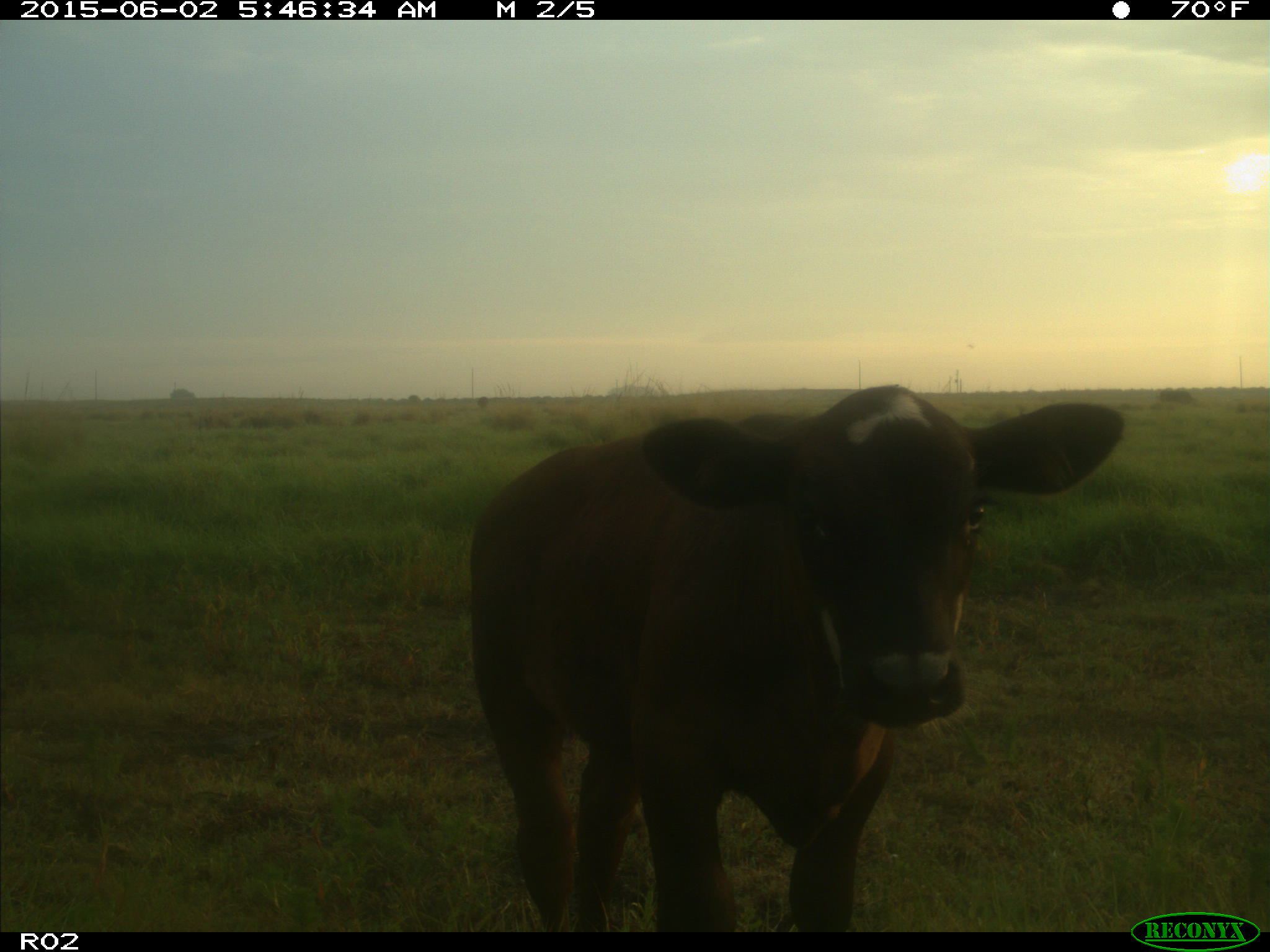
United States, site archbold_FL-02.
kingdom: Animalia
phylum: Chordata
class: Mammalia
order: Artiodactyla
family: Bovidae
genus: Bos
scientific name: Bos taurus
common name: domestic cow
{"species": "Bos taurus (domestic cow)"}